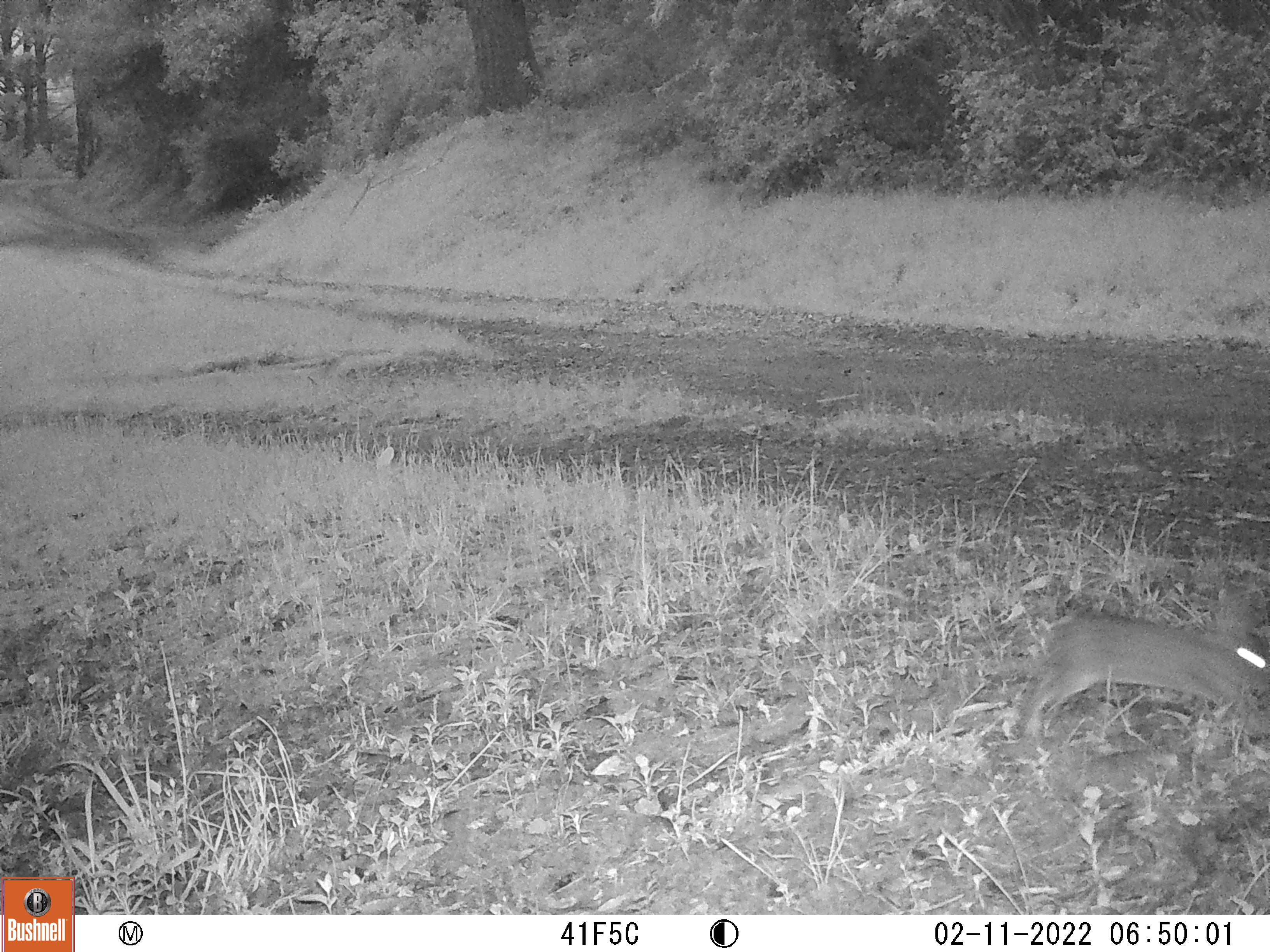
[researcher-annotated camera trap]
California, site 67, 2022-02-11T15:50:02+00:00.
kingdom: Animalia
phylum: Chordata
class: Mammalia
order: Lagomorpha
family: Leporidae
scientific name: Leporidae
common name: rabbit